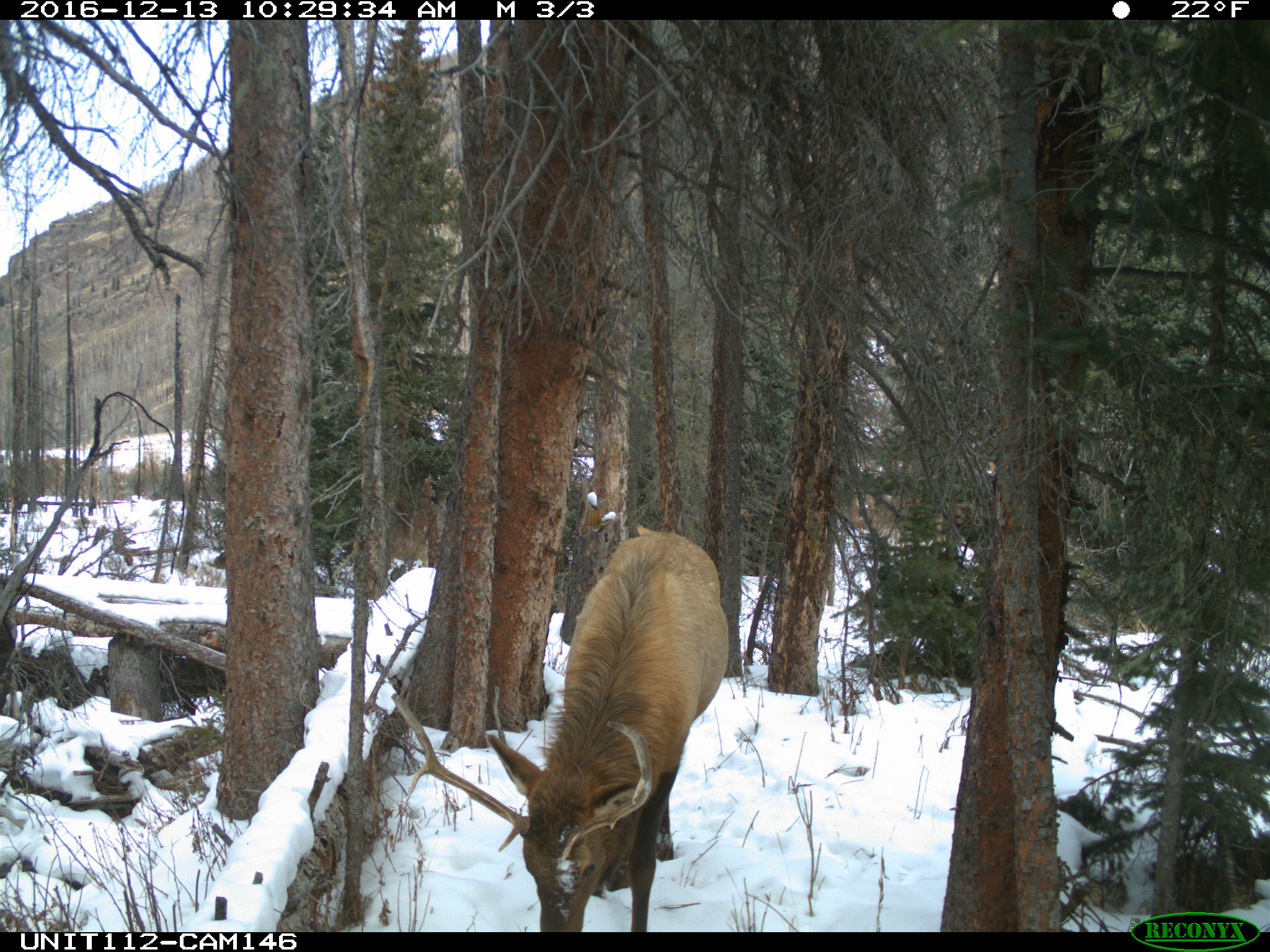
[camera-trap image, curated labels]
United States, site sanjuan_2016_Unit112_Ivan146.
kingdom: Animalia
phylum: Chordata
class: Mammalia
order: Artiodactyla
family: Cervidae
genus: Cervus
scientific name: Cervus elaphus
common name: red deer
Cervus elaphus (red deer).